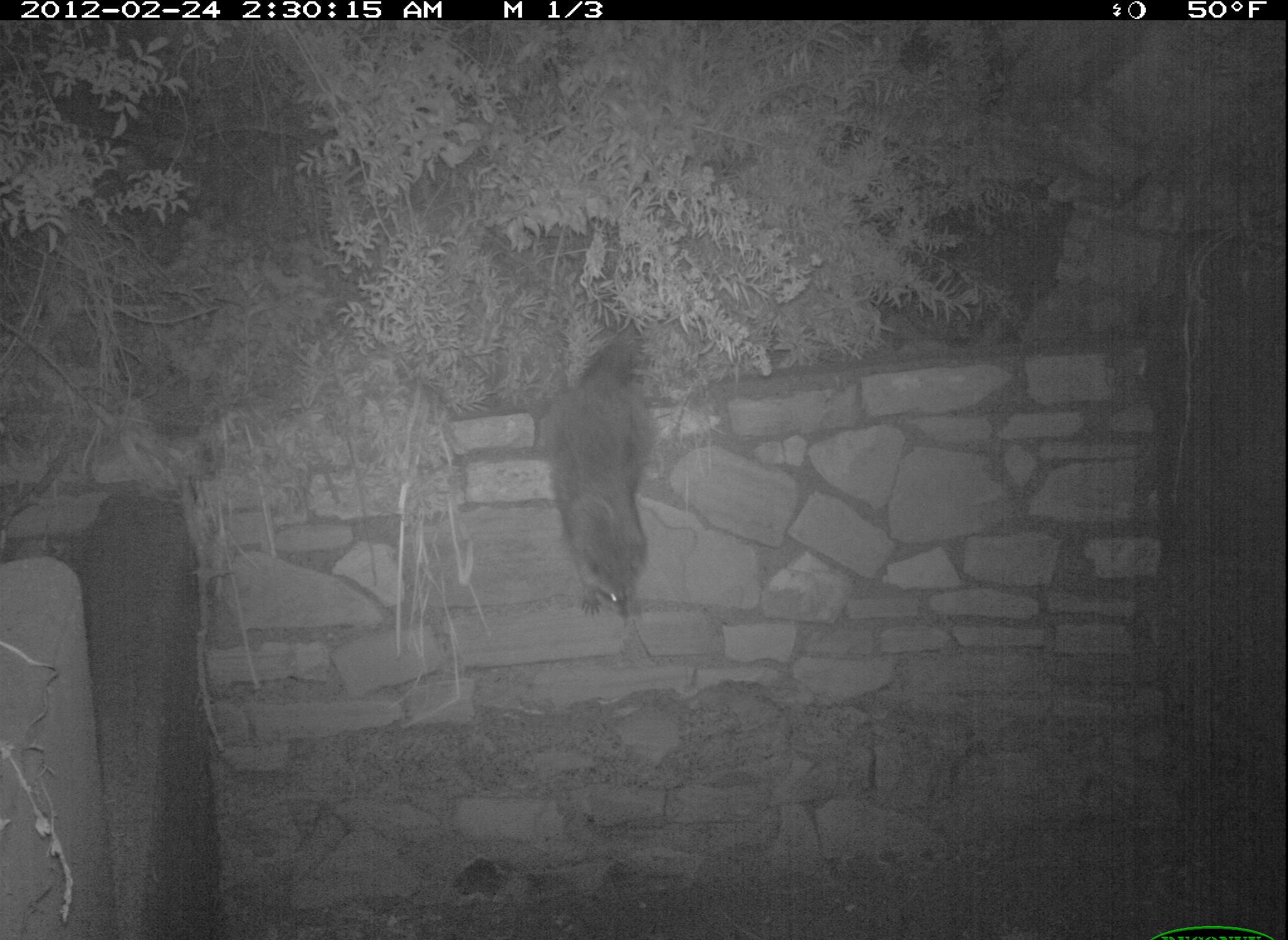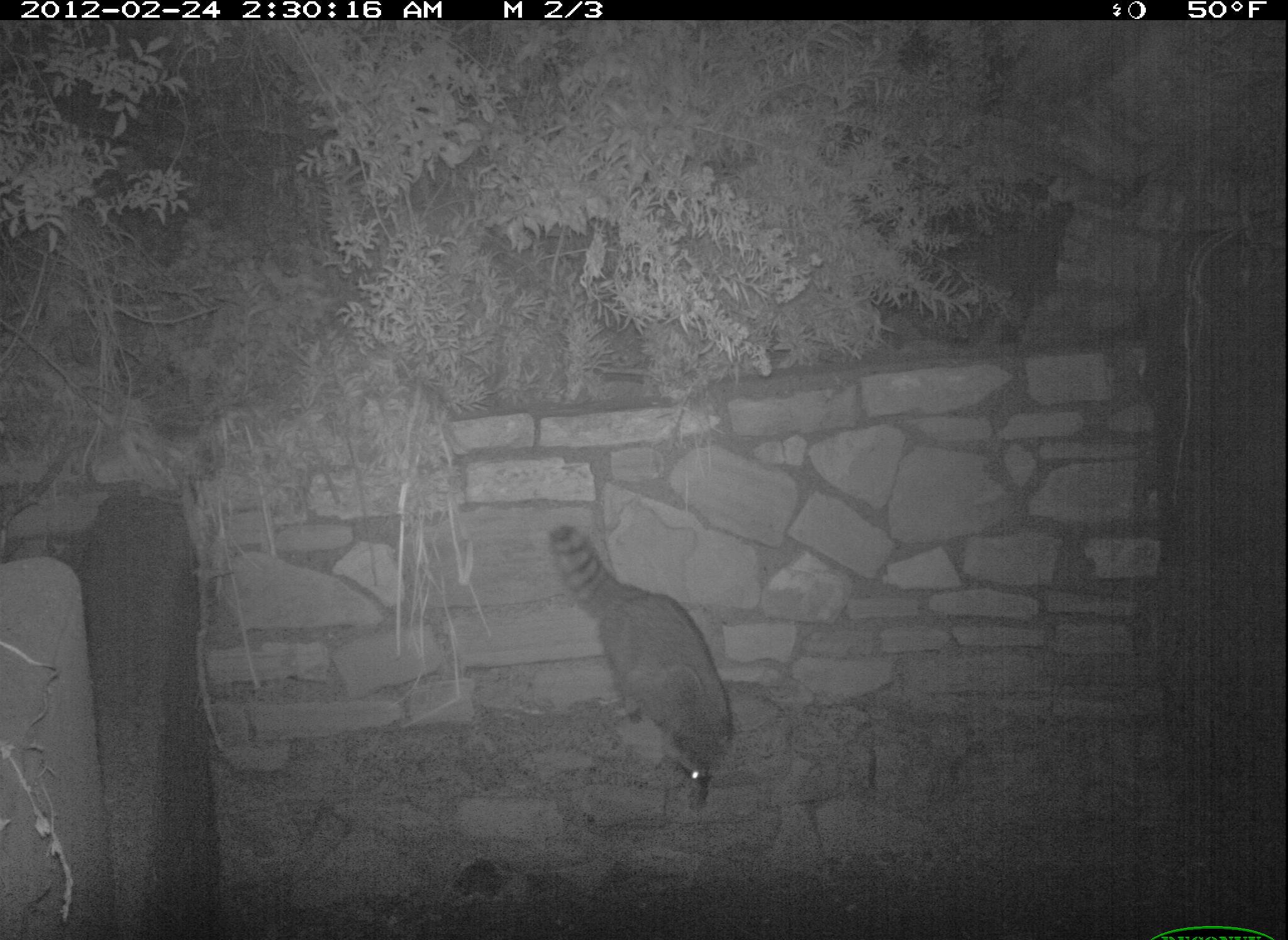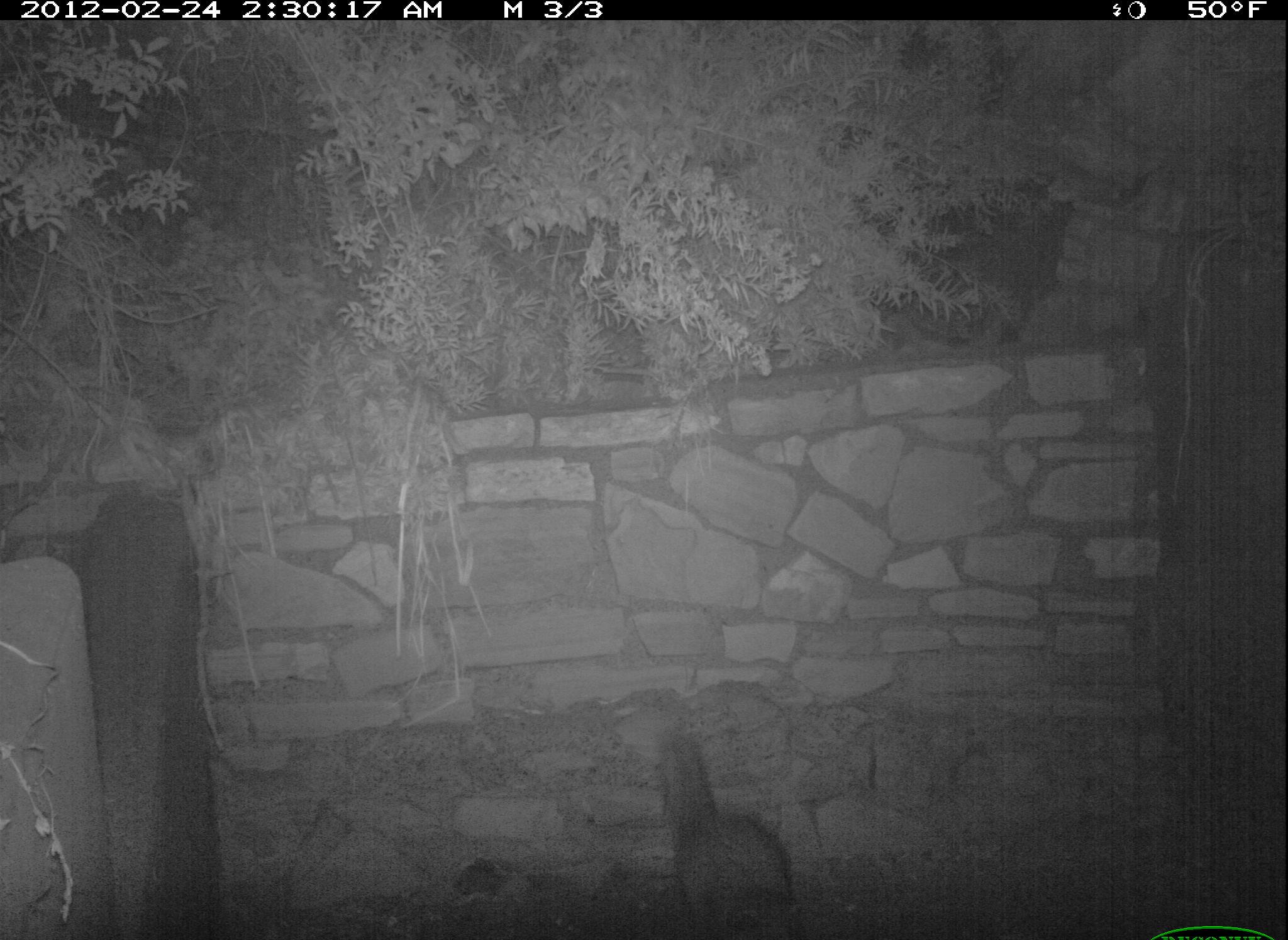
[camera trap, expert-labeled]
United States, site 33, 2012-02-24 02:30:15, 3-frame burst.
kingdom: Animalia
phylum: Chordata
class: Mammalia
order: Carnivora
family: Procyonidae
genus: Procyon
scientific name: Procyon lotor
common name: raccoon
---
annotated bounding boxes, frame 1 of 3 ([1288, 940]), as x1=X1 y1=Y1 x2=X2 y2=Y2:
raccoon: x1=518 y1=272 x2=716 y2=641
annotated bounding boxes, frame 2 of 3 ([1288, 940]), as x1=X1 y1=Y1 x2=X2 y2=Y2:
raccoon: x1=523 y1=503 x2=765 y2=810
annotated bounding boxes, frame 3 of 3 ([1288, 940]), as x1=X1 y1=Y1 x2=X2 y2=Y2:
raccoon: x1=633 y1=715 x2=842 y2=940